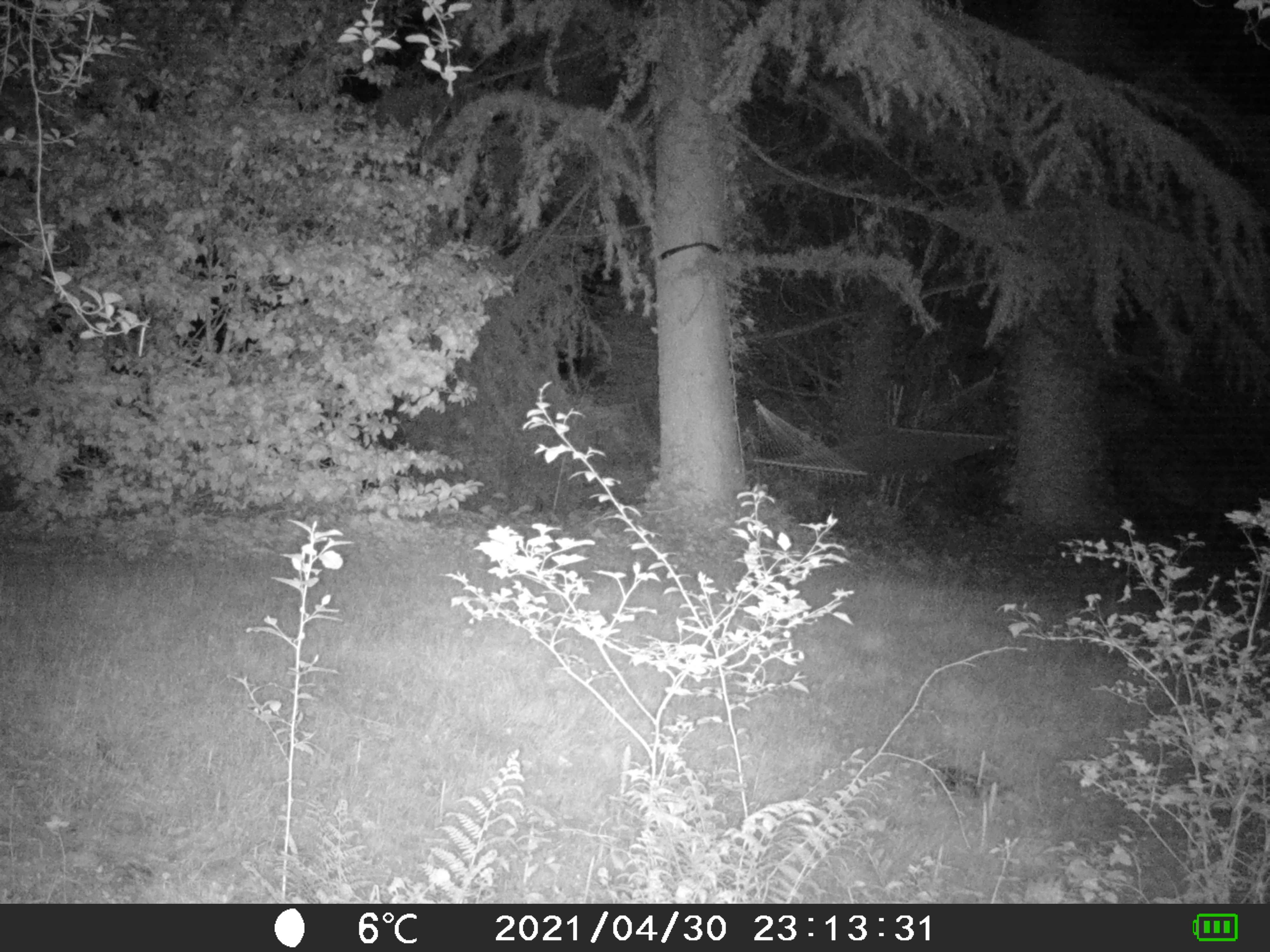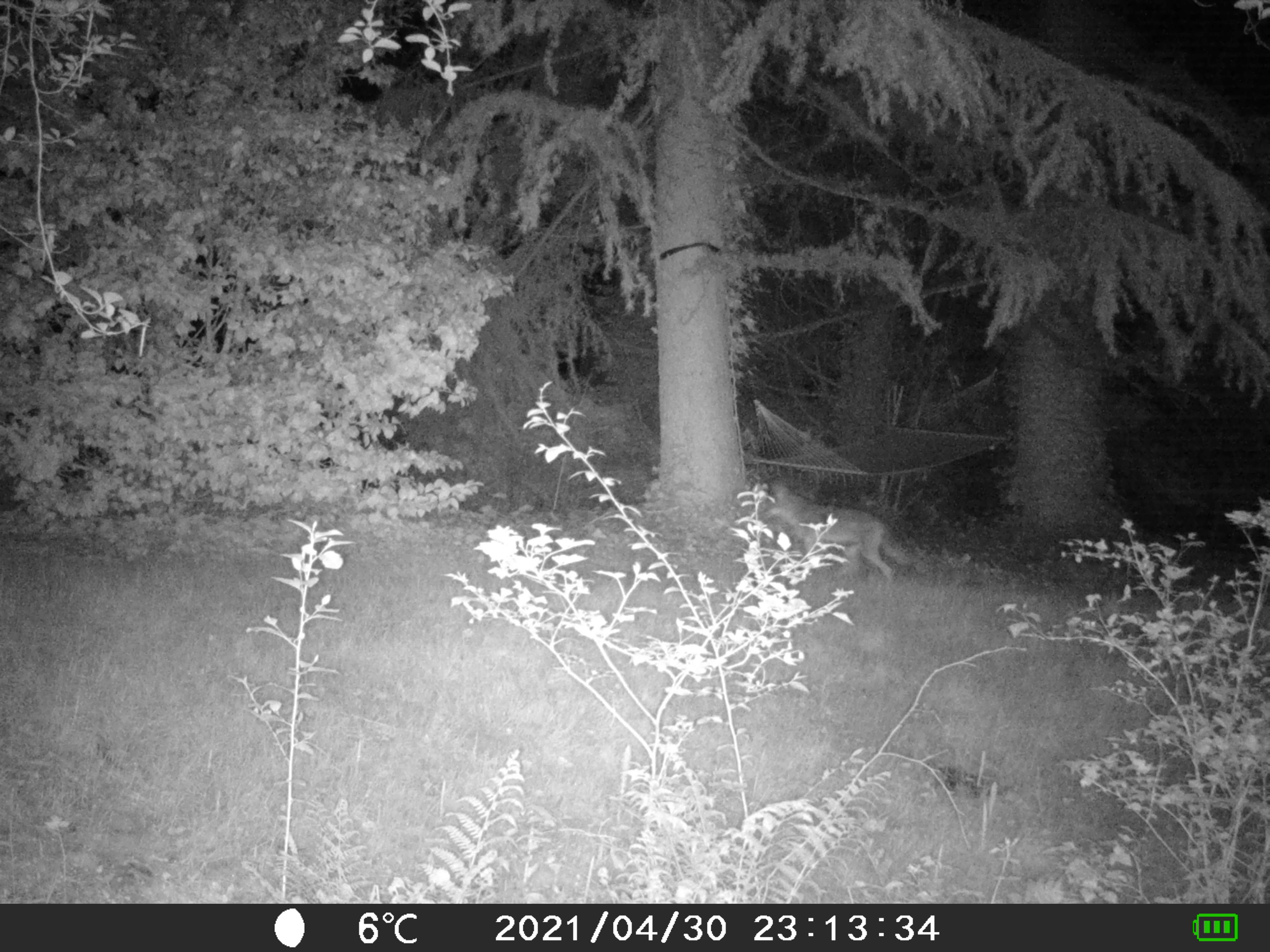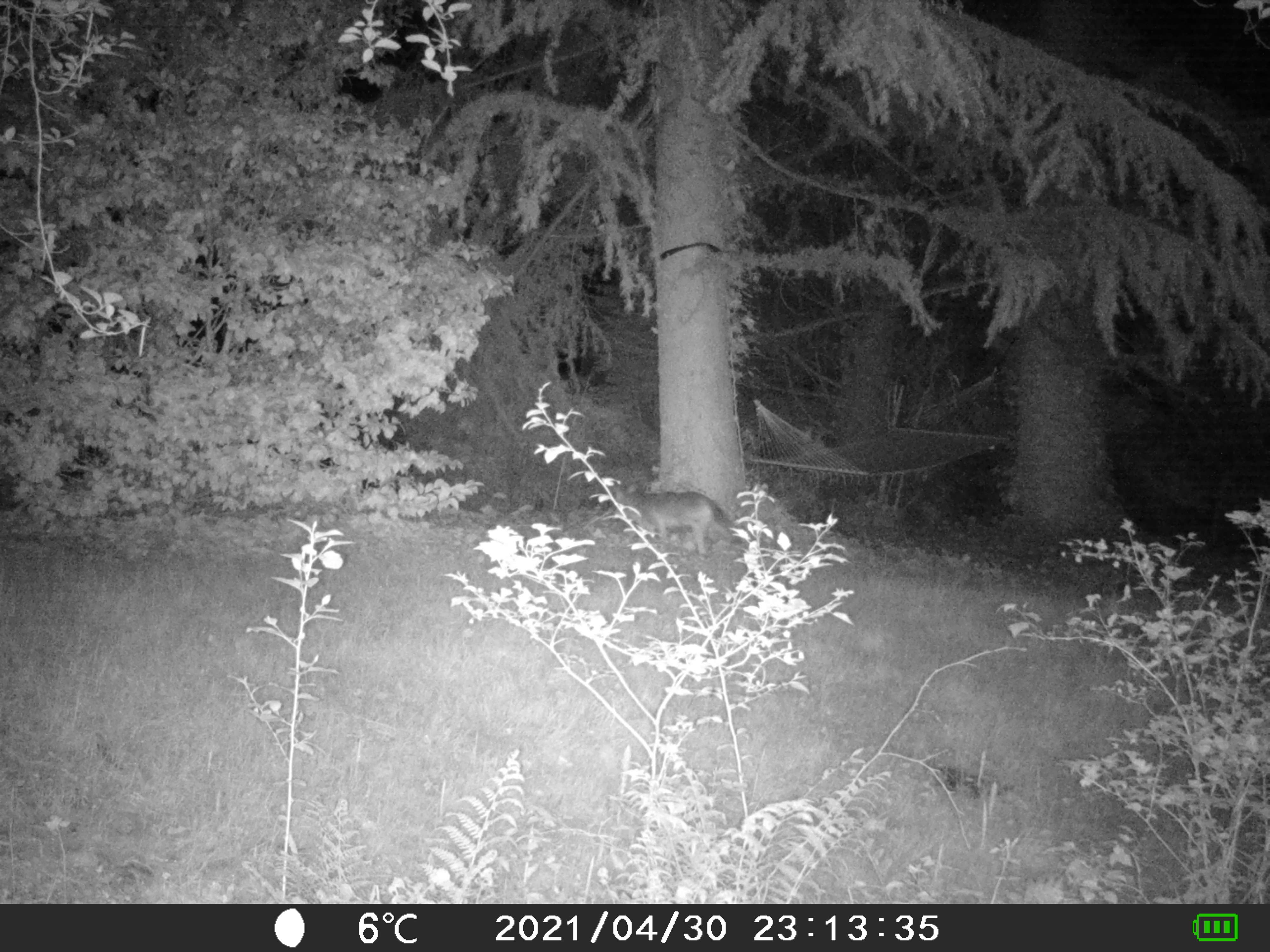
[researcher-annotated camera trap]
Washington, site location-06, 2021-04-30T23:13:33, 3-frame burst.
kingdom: Animalia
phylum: Chordata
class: Mammalia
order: Carnivora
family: Canidae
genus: Canis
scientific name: Canis latrans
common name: coyote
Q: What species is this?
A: Coyote (Canis latrans).